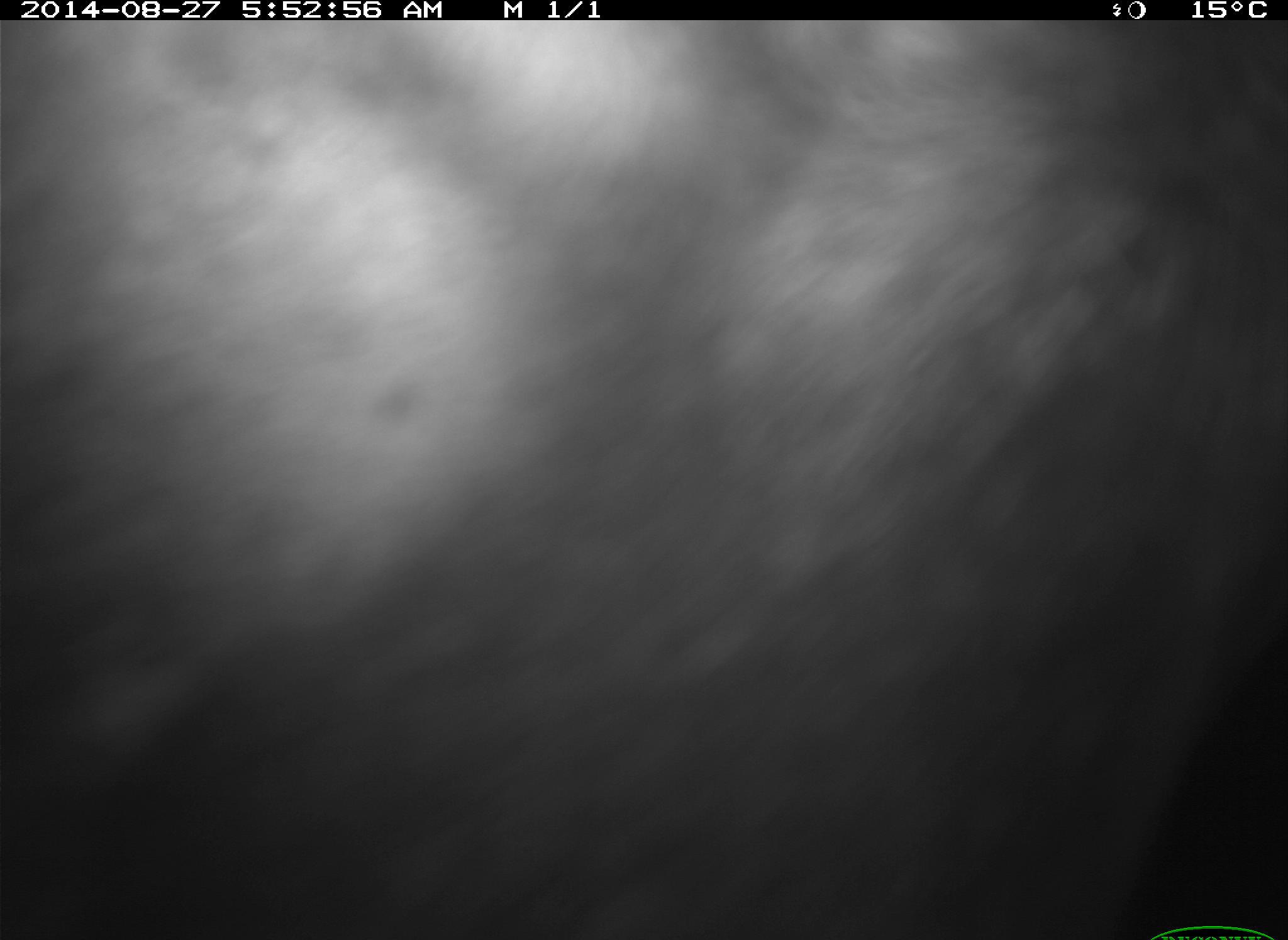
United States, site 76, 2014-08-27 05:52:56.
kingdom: Animalia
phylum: Chordata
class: Mammalia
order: Artiodactyla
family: Bovidae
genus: Bos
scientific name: Bos taurus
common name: cow